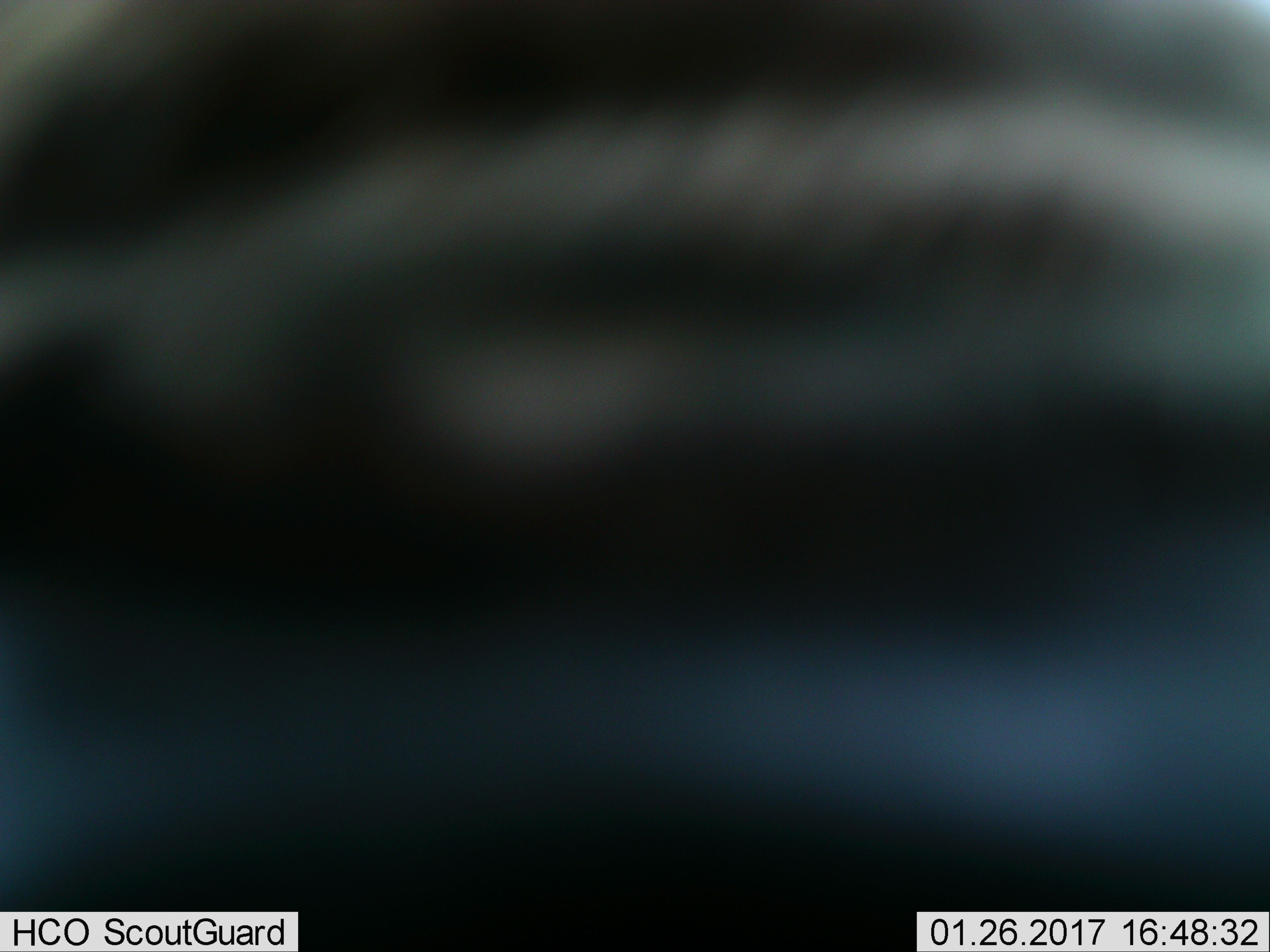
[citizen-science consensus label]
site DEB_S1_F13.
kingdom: Animalia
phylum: Chordata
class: Mammalia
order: Perissodactyla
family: Equidae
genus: Equus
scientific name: Equus quagga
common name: plains zebra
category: zebraplains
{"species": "zebraplains (plains zebra) (Equus quagga)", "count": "1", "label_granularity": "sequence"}